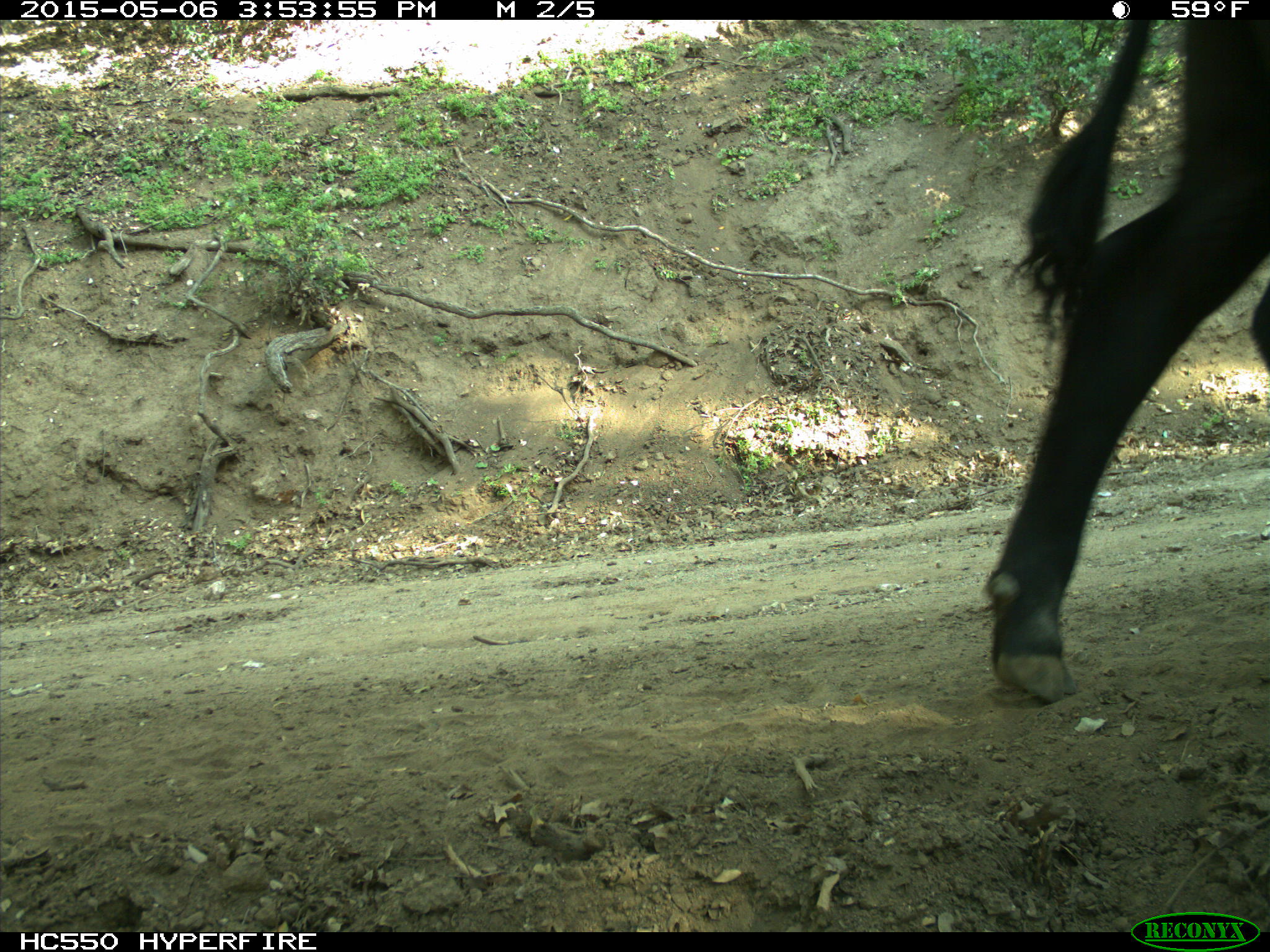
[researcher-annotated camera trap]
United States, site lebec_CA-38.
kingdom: Animalia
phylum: Chordata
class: Mammalia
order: Artiodactyla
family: Bovidae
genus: Bos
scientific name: Bos taurus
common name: domestic cow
Bos taurus (domestic cow).